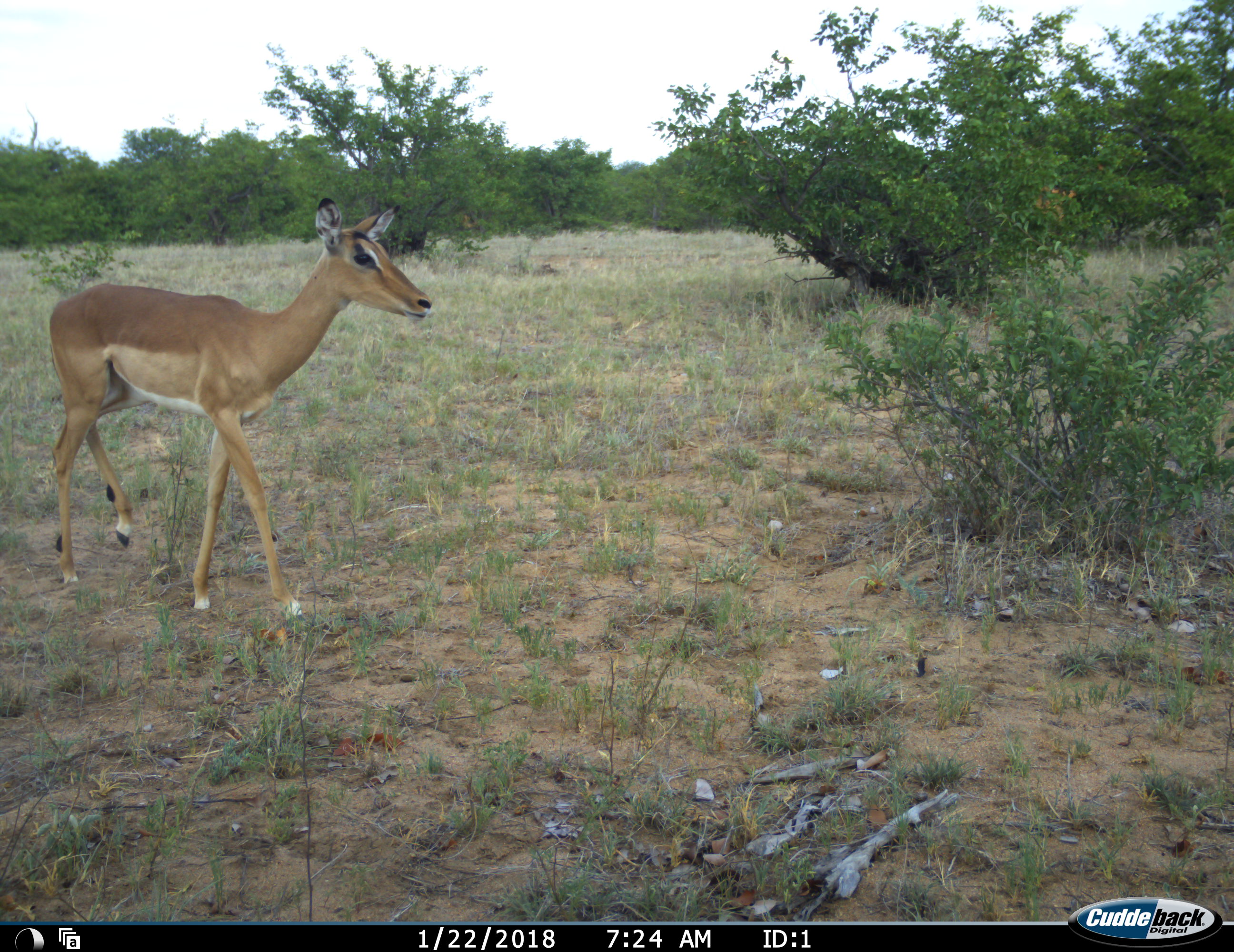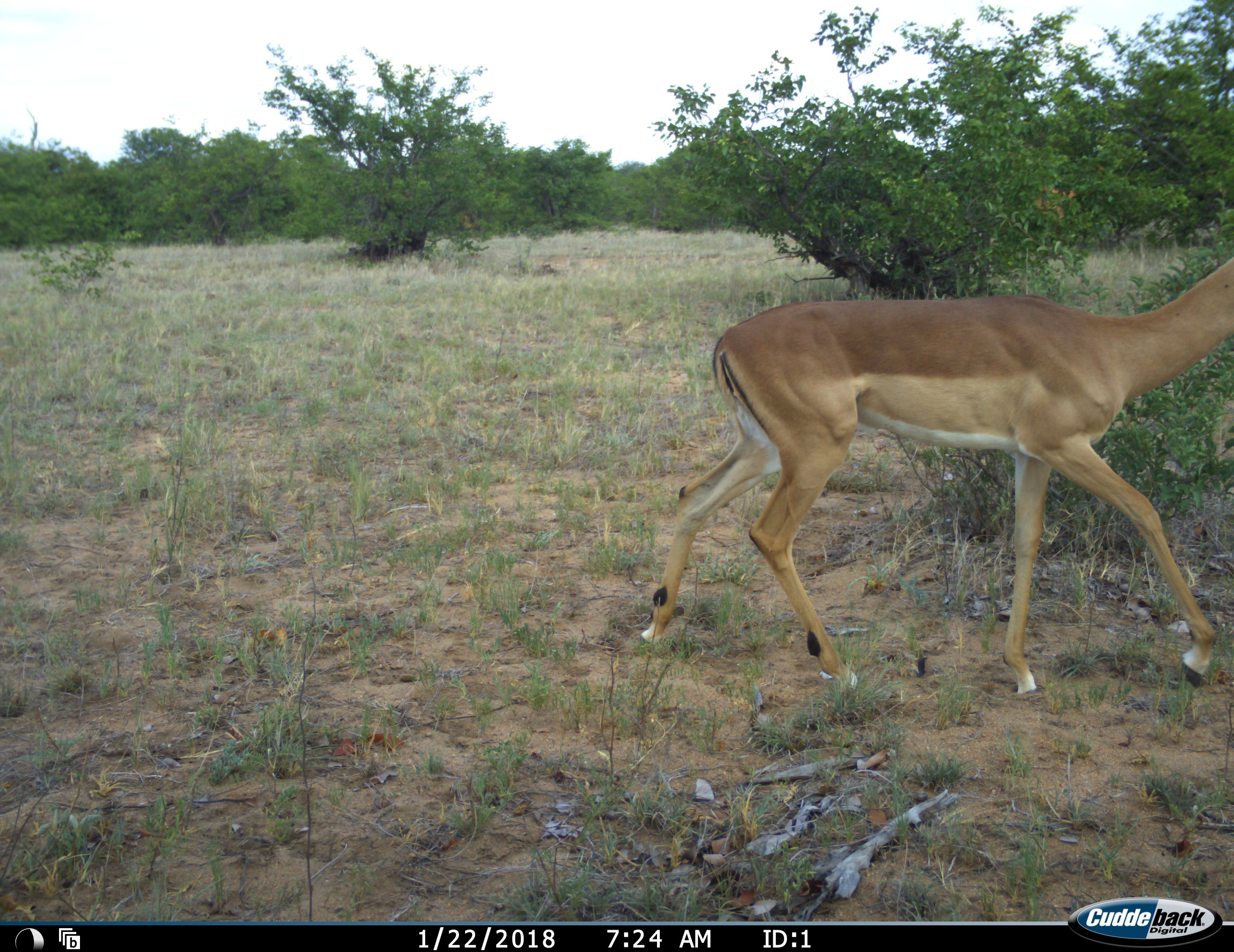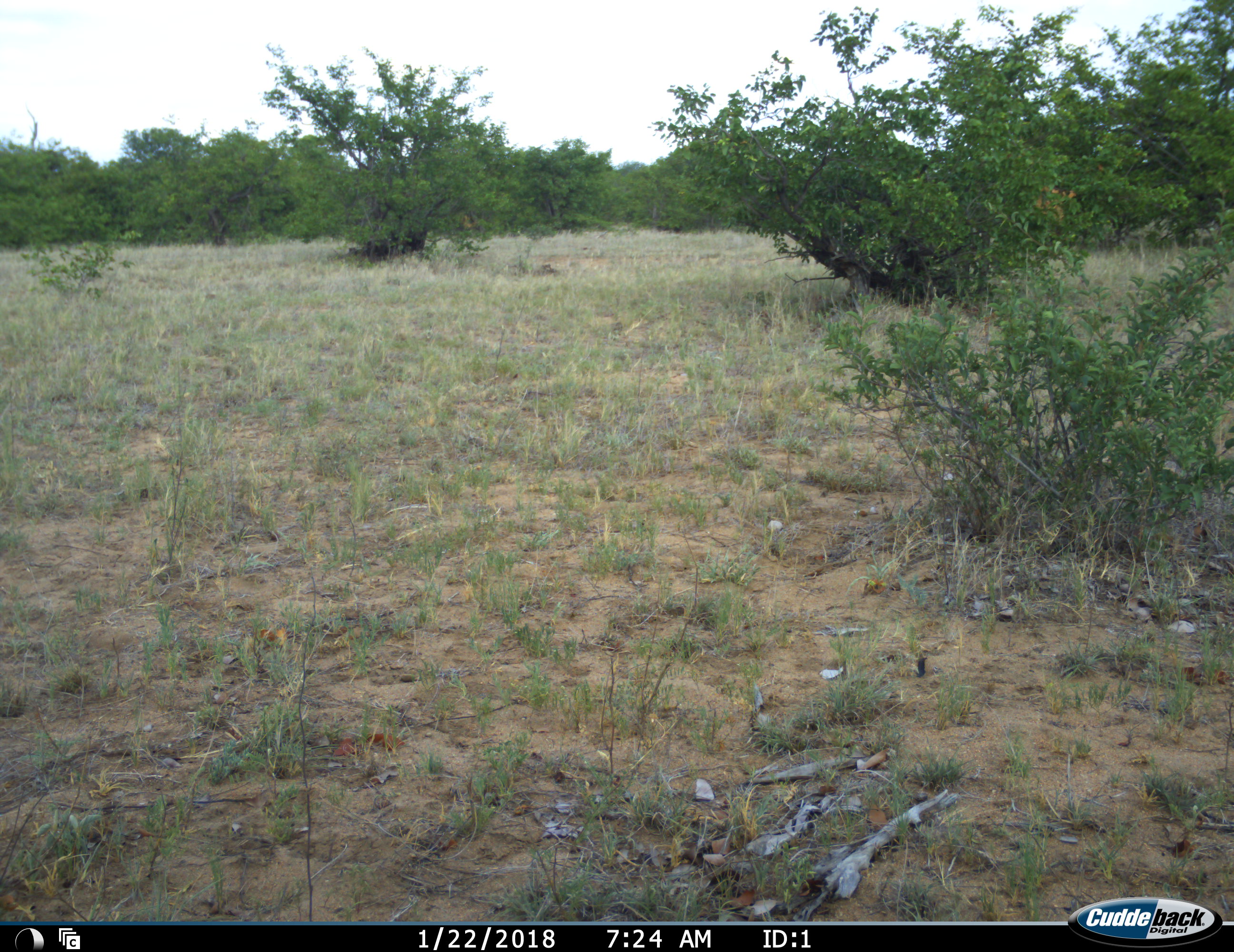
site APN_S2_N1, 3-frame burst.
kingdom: Animalia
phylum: Chordata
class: Mammalia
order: Artiodactyla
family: Bovidae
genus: Aepyceros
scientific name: Aepyceros melampus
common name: impala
Impala (Aepyceros melampus), count 1. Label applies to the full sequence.